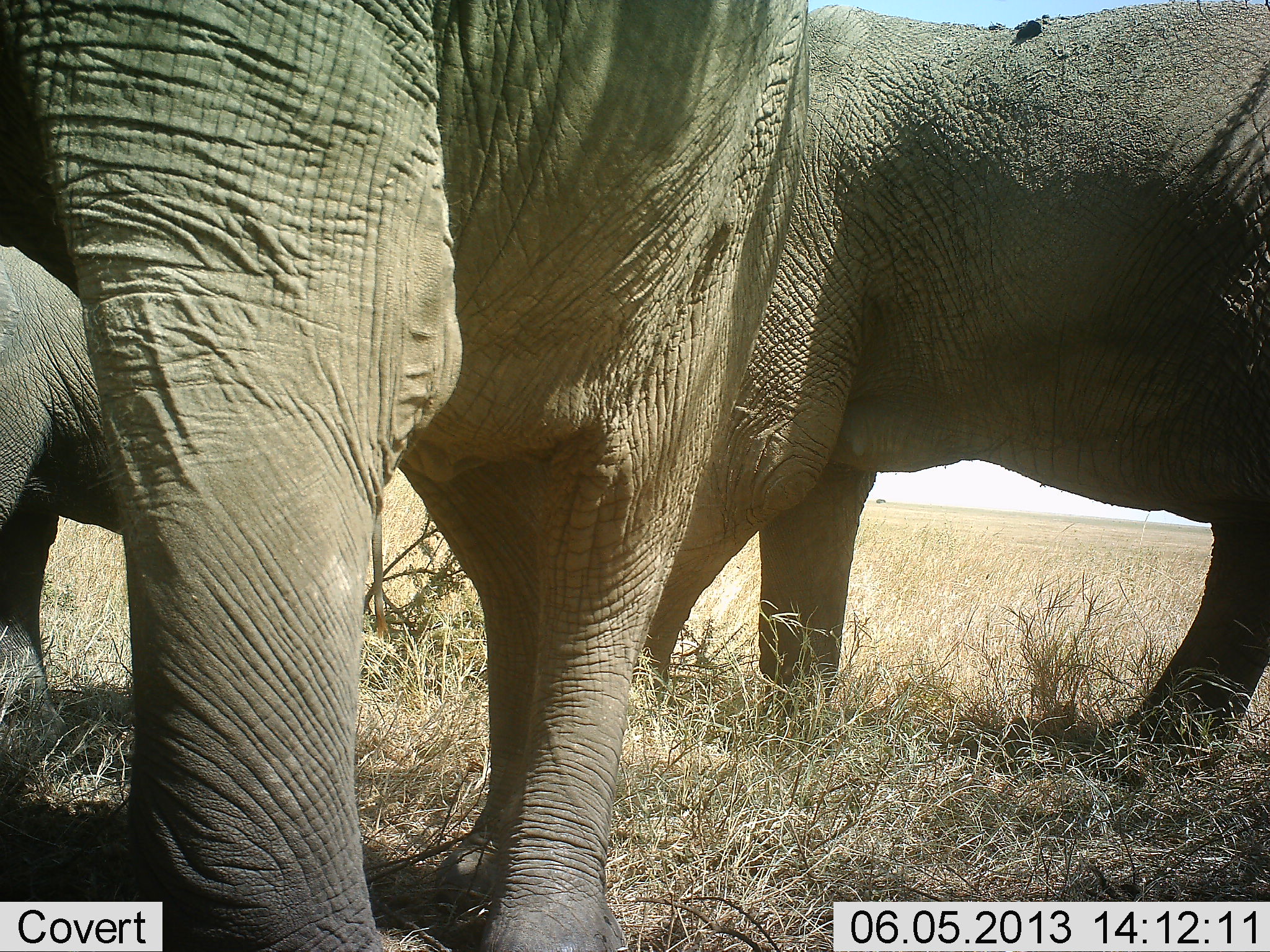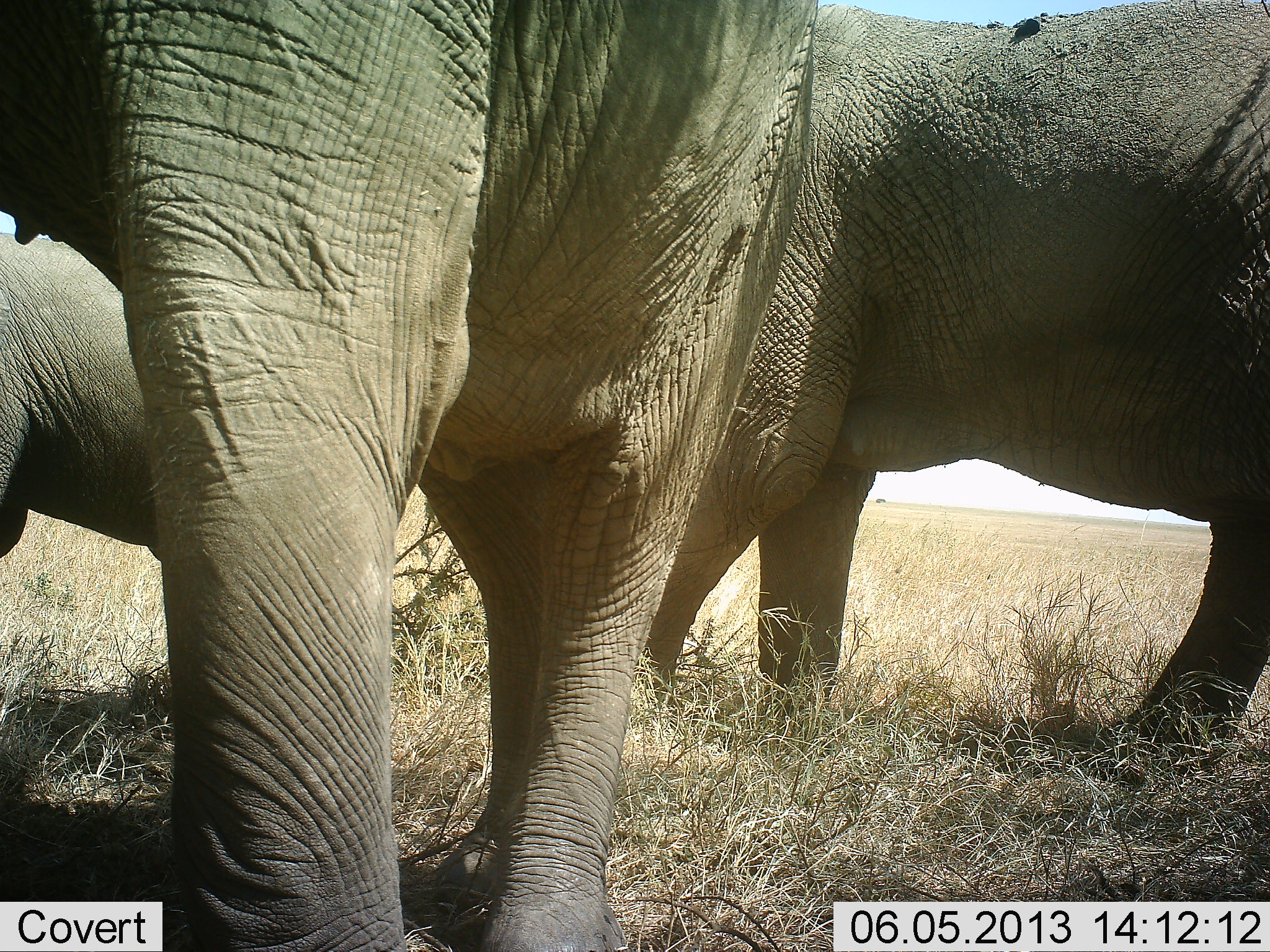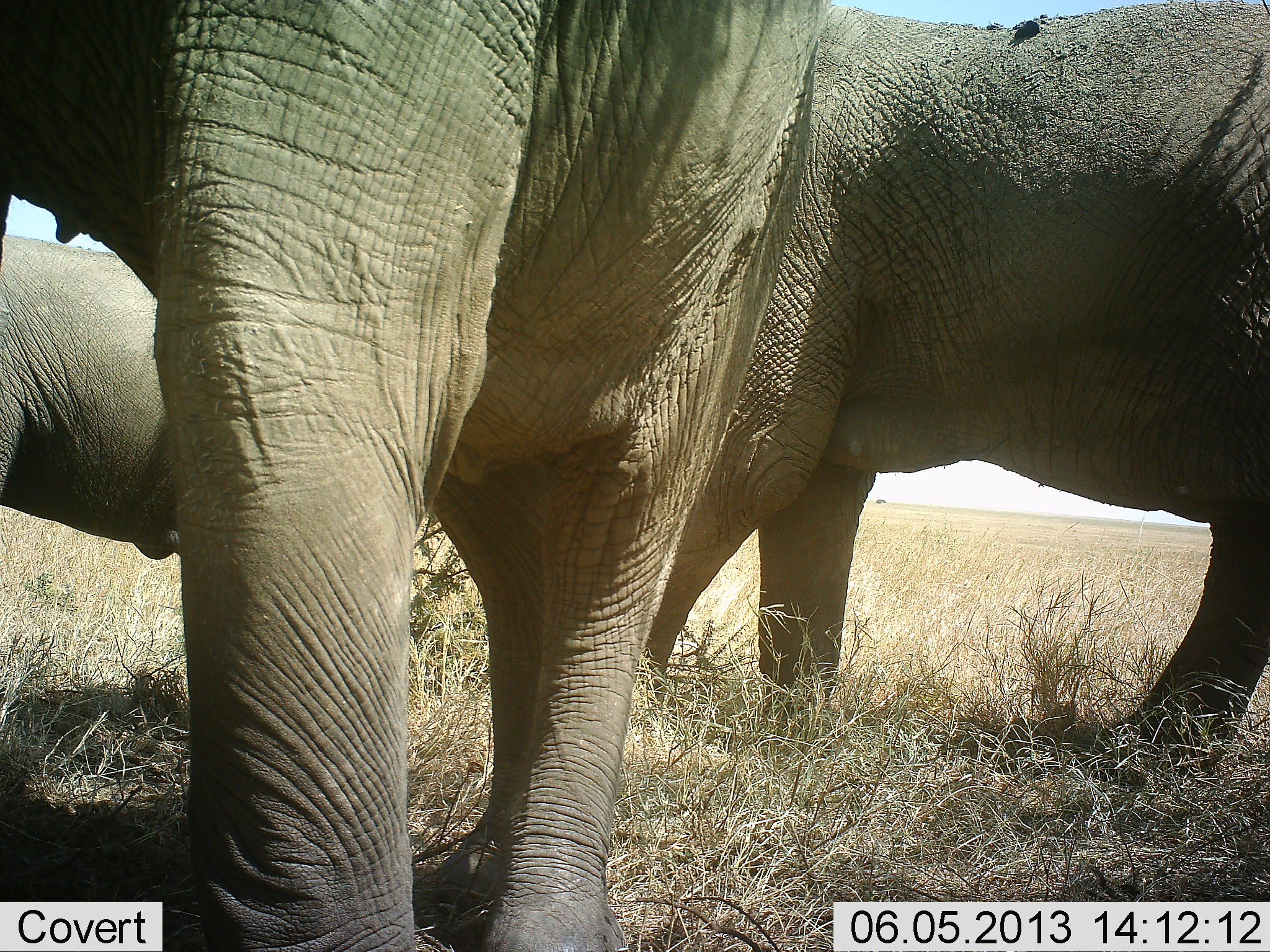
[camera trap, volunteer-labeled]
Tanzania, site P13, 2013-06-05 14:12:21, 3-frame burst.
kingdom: Animalia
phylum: Chordata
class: Mammalia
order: Proboscidea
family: Elephantidae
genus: Loxodonta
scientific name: Loxodonta africana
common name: african bush elephant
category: elephant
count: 3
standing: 95%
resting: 0%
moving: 10%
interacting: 0%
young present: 20%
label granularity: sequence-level